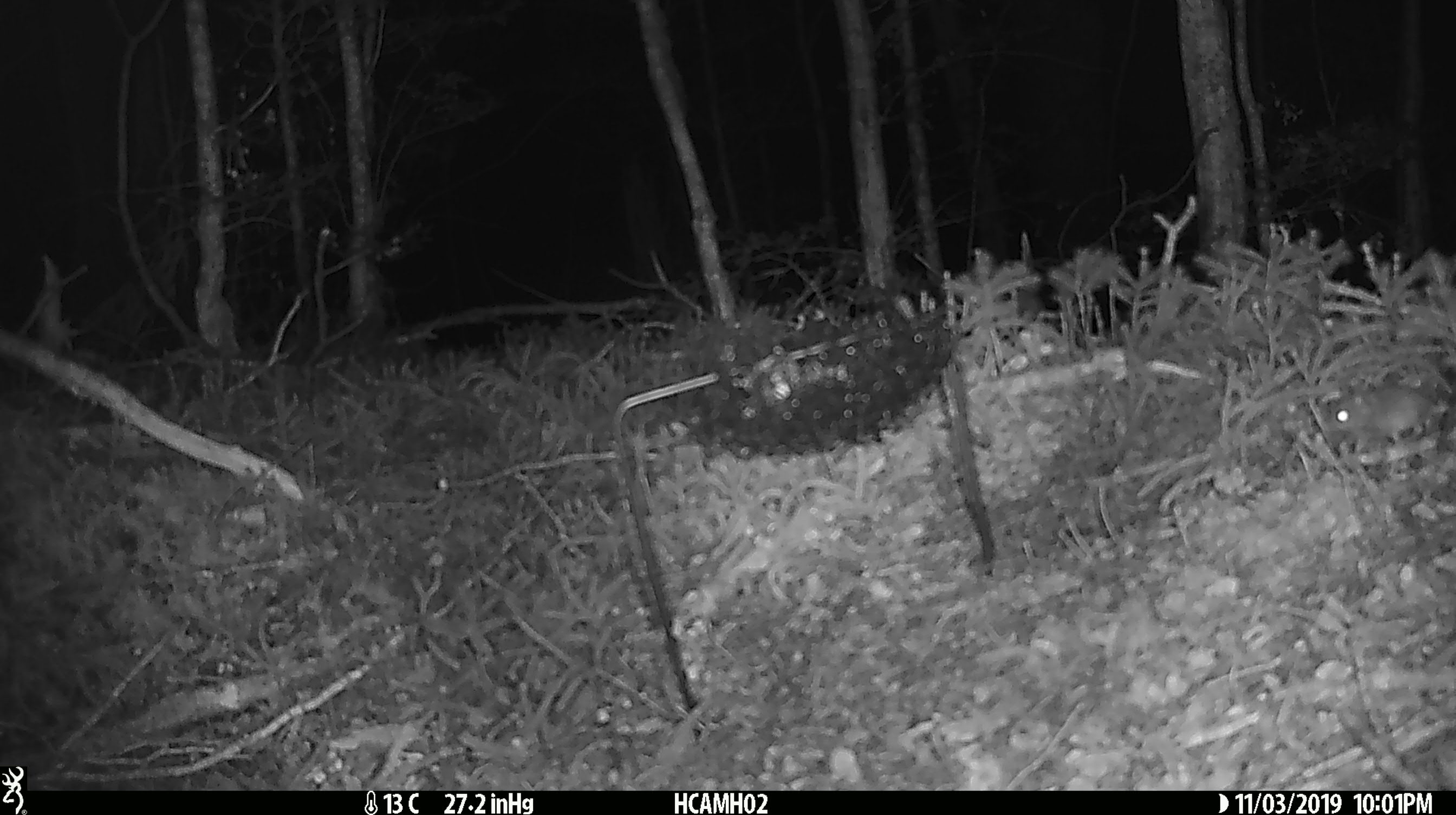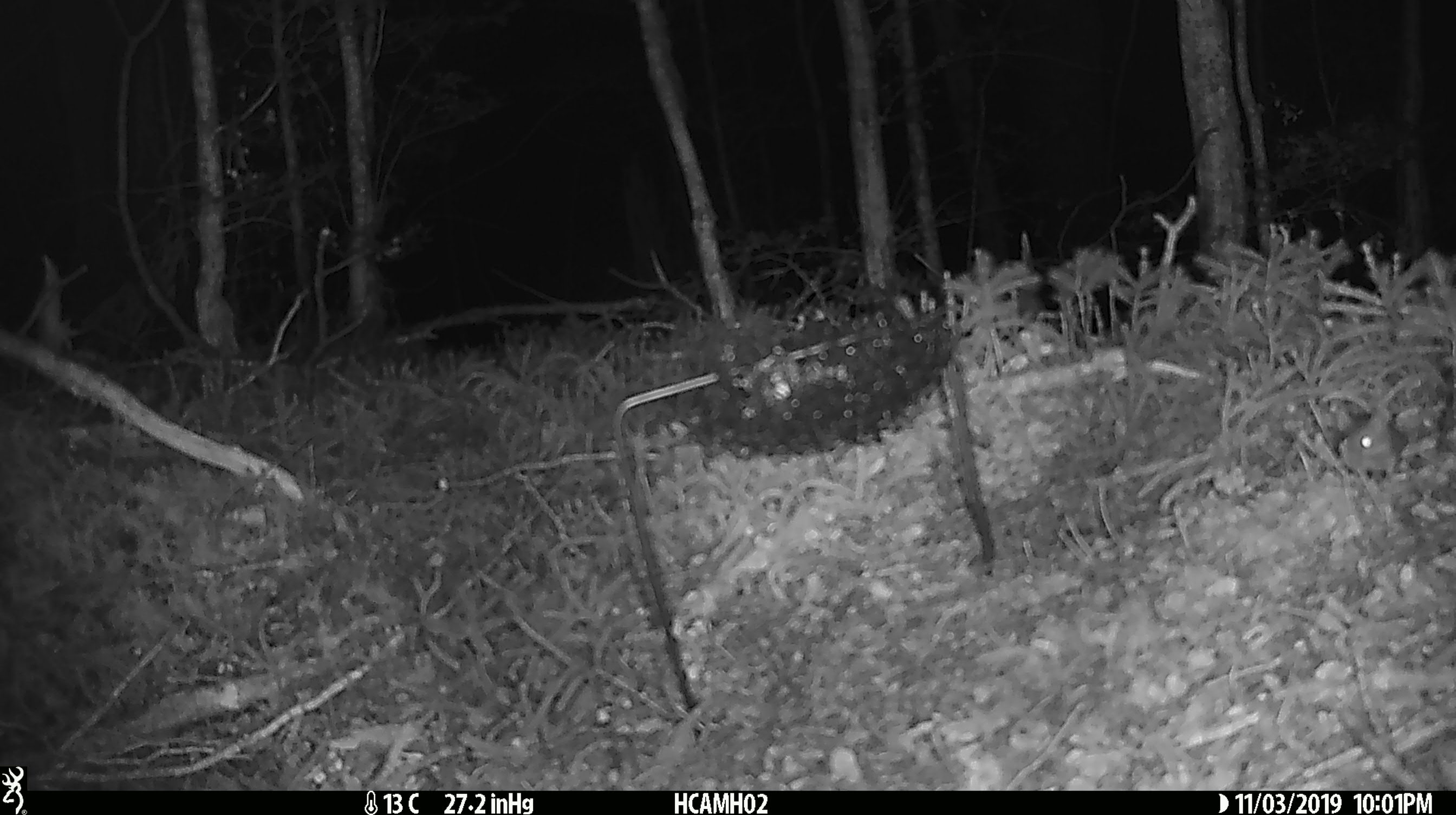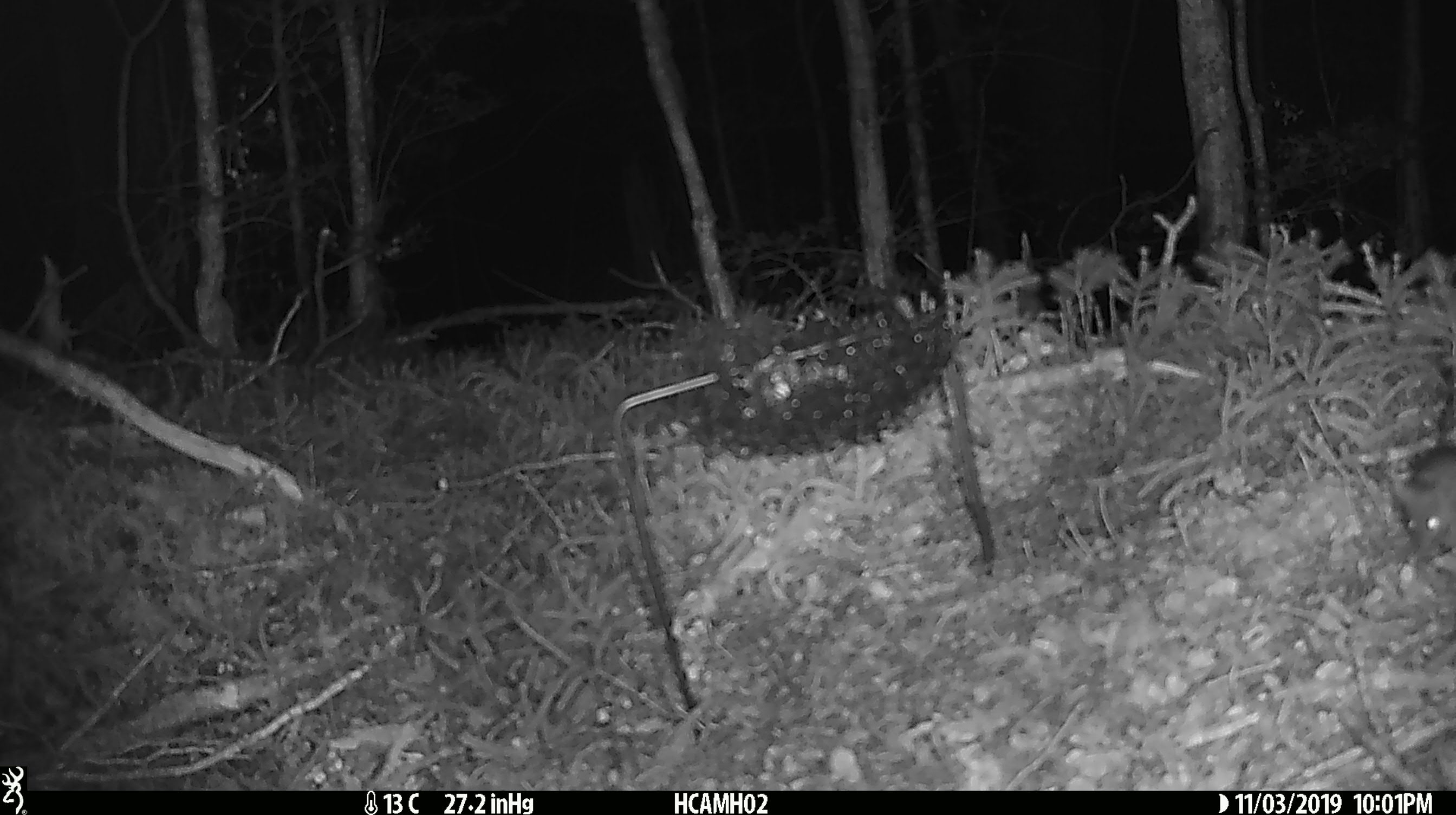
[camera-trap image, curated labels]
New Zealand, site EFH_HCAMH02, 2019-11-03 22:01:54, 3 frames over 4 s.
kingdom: Animalia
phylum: Chordata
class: Mammalia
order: Rodentia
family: Muridae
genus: Mus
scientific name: Mus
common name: mouse